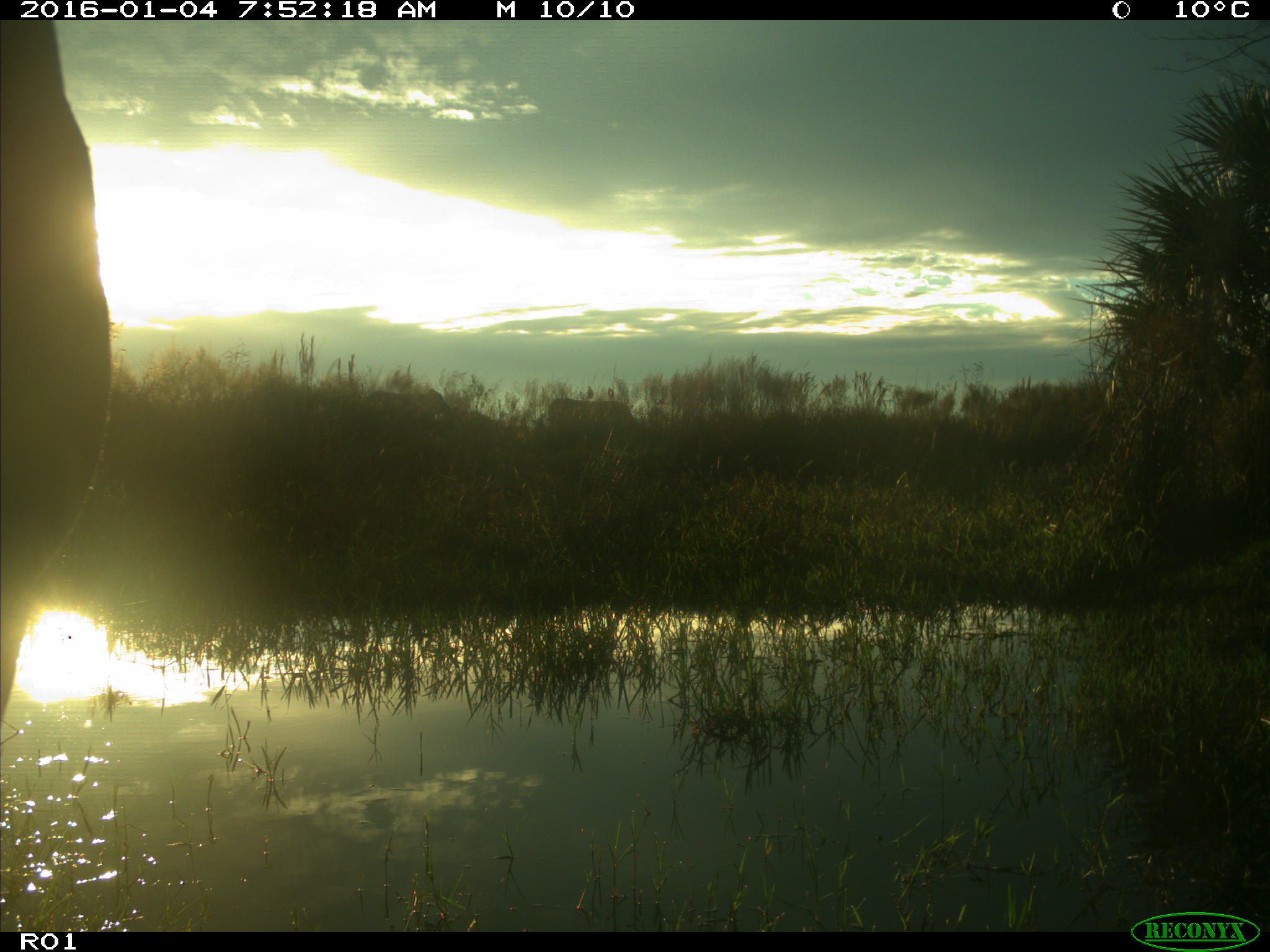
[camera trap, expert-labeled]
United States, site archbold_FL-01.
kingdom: Animalia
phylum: Chordata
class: Mammalia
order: Artiodactyla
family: Bovidae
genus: Bos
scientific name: Bos taurus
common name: domestic cow